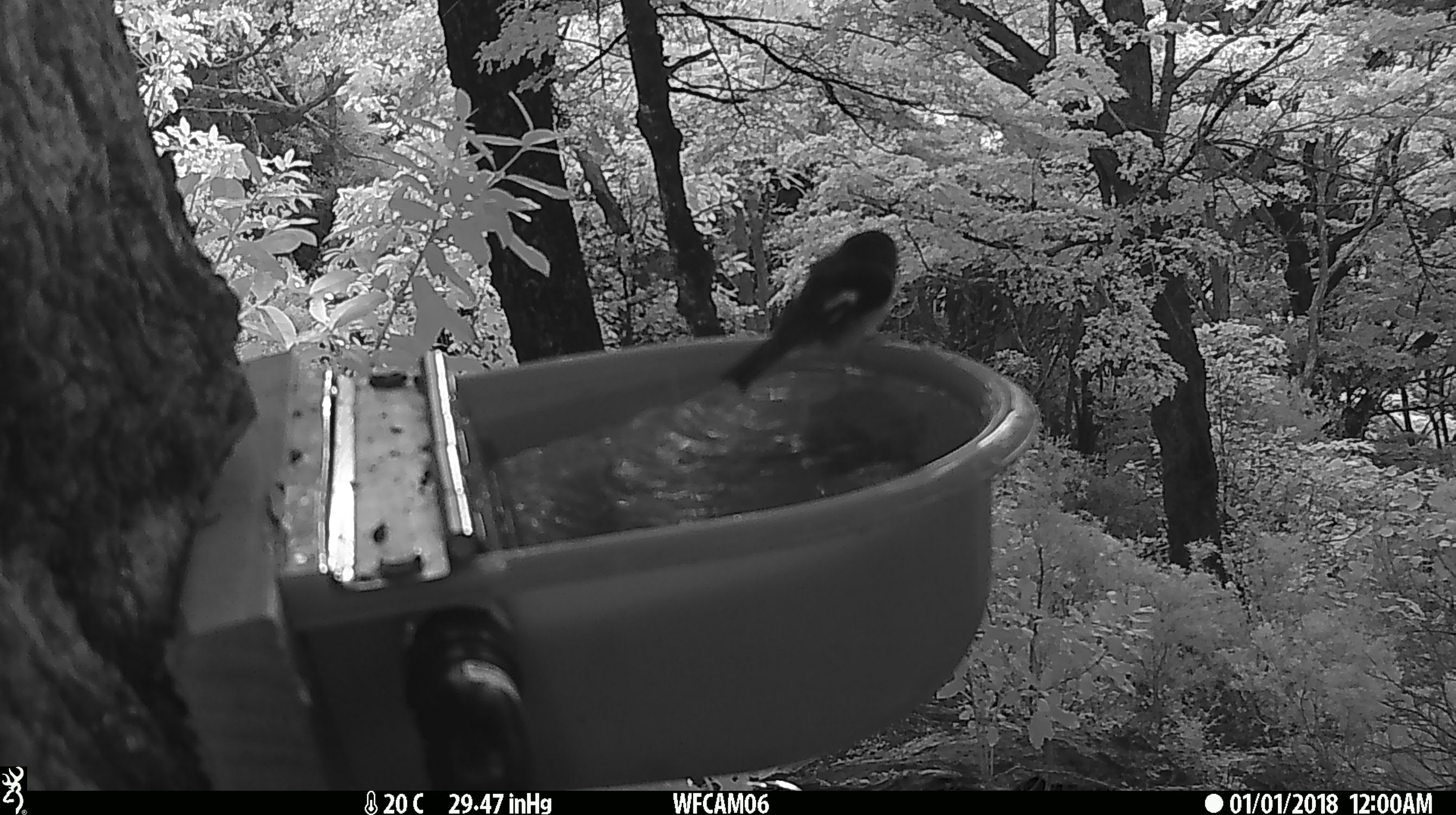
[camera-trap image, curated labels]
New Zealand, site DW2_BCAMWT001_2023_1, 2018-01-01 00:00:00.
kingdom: Animalia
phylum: Chordata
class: Aves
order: Passeriformes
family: Petroicidae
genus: Petroica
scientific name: Petroica macrocephala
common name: tomtit